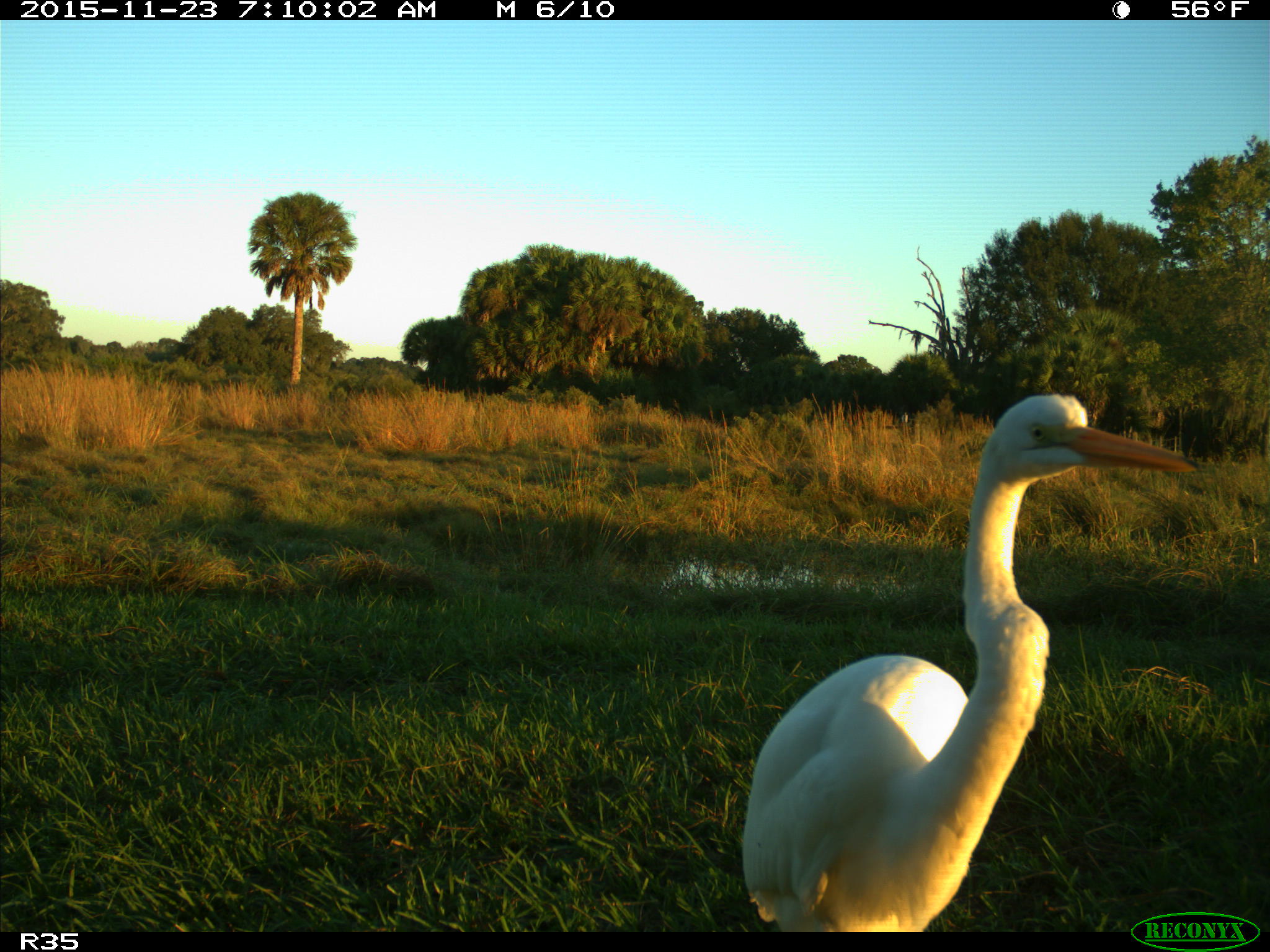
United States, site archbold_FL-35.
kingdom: Animalia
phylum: Chordata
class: Aves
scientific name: Aves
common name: birds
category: unidentified bird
Unidentified bird (birds) (Aves).